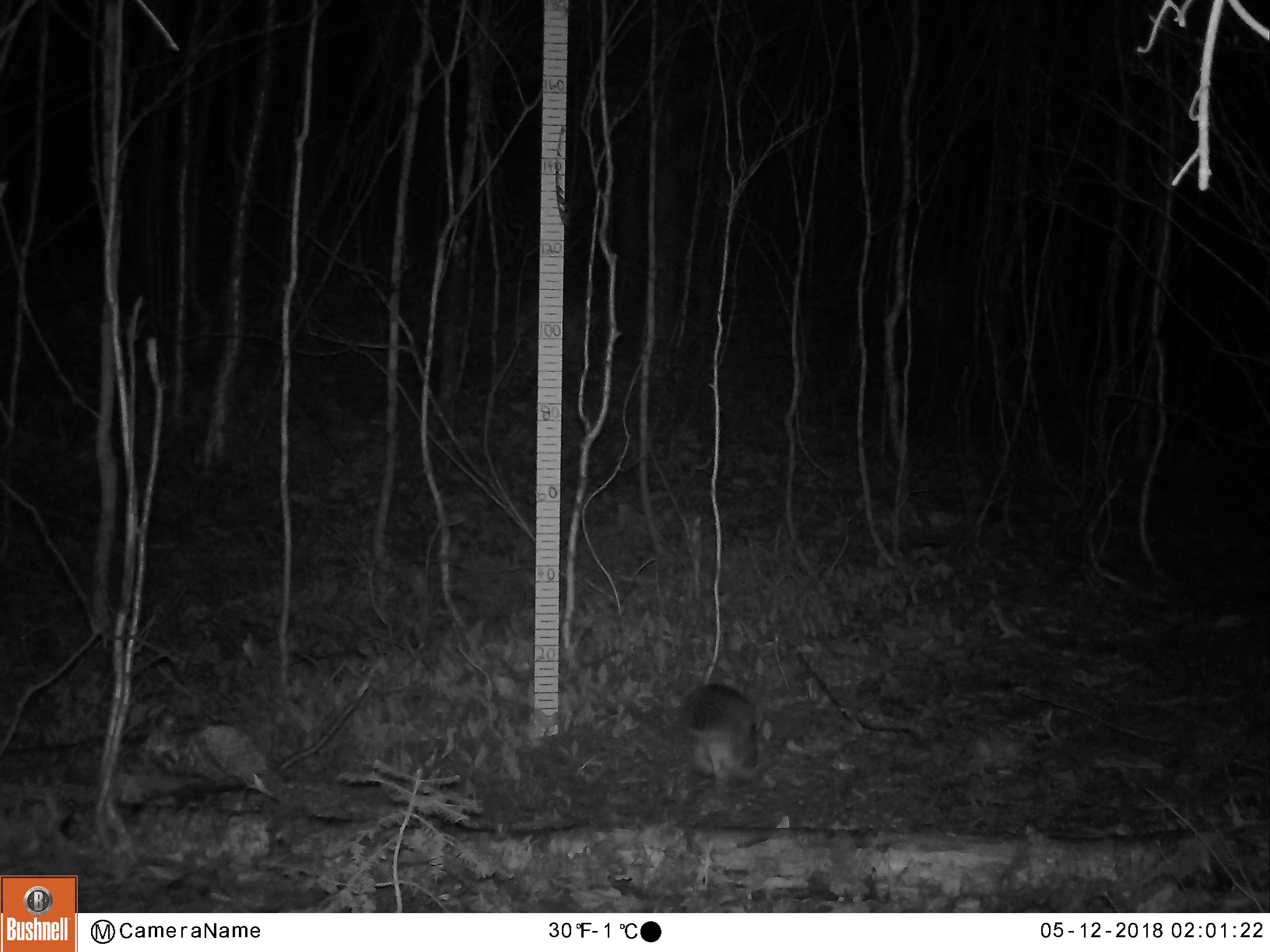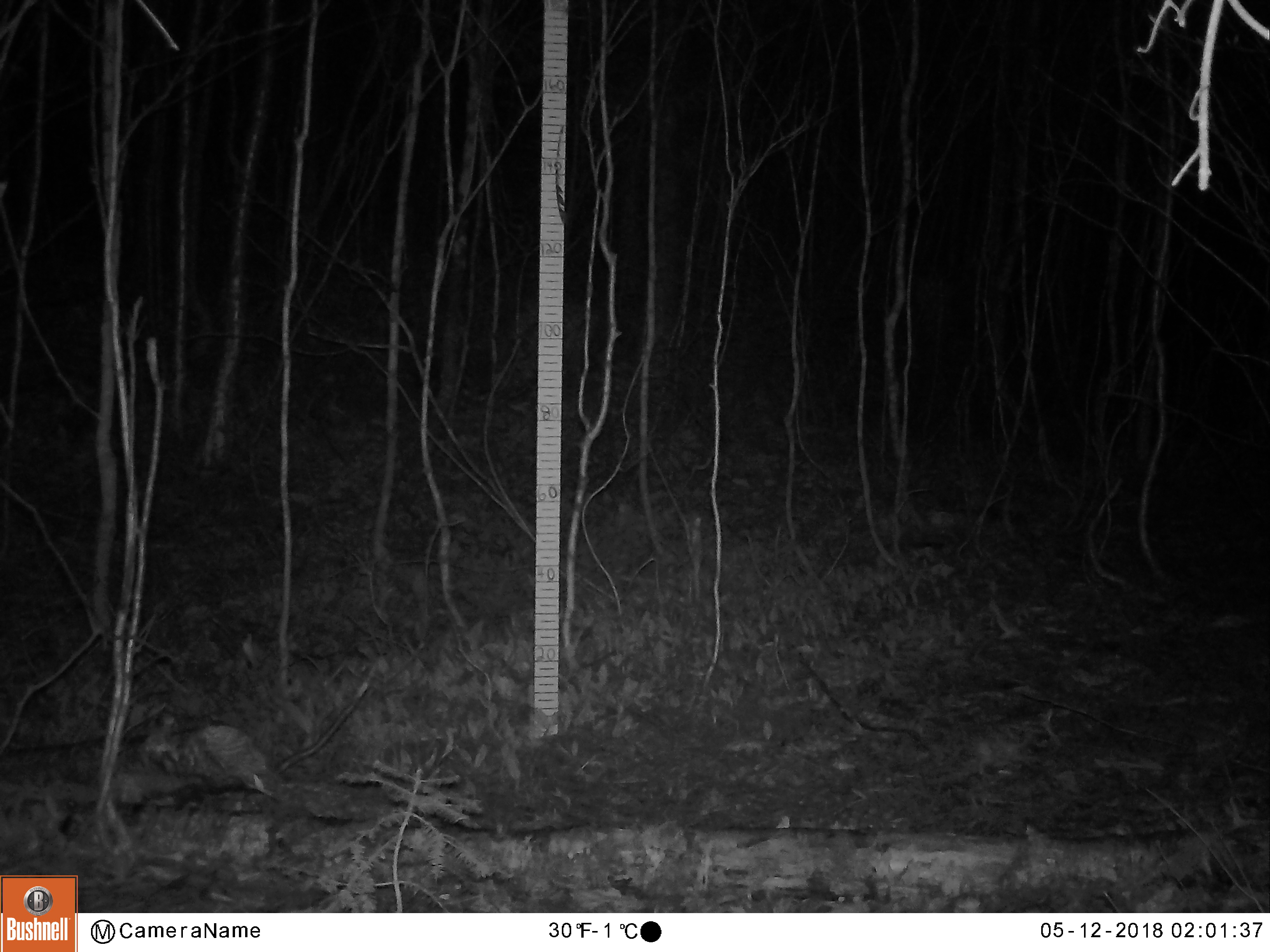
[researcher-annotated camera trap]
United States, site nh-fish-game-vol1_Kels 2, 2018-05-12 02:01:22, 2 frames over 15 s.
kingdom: Animalia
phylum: Chordata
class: Mammalia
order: Lagomorpha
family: Leporidae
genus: Lepus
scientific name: Lepus americanus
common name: snowshoe hare